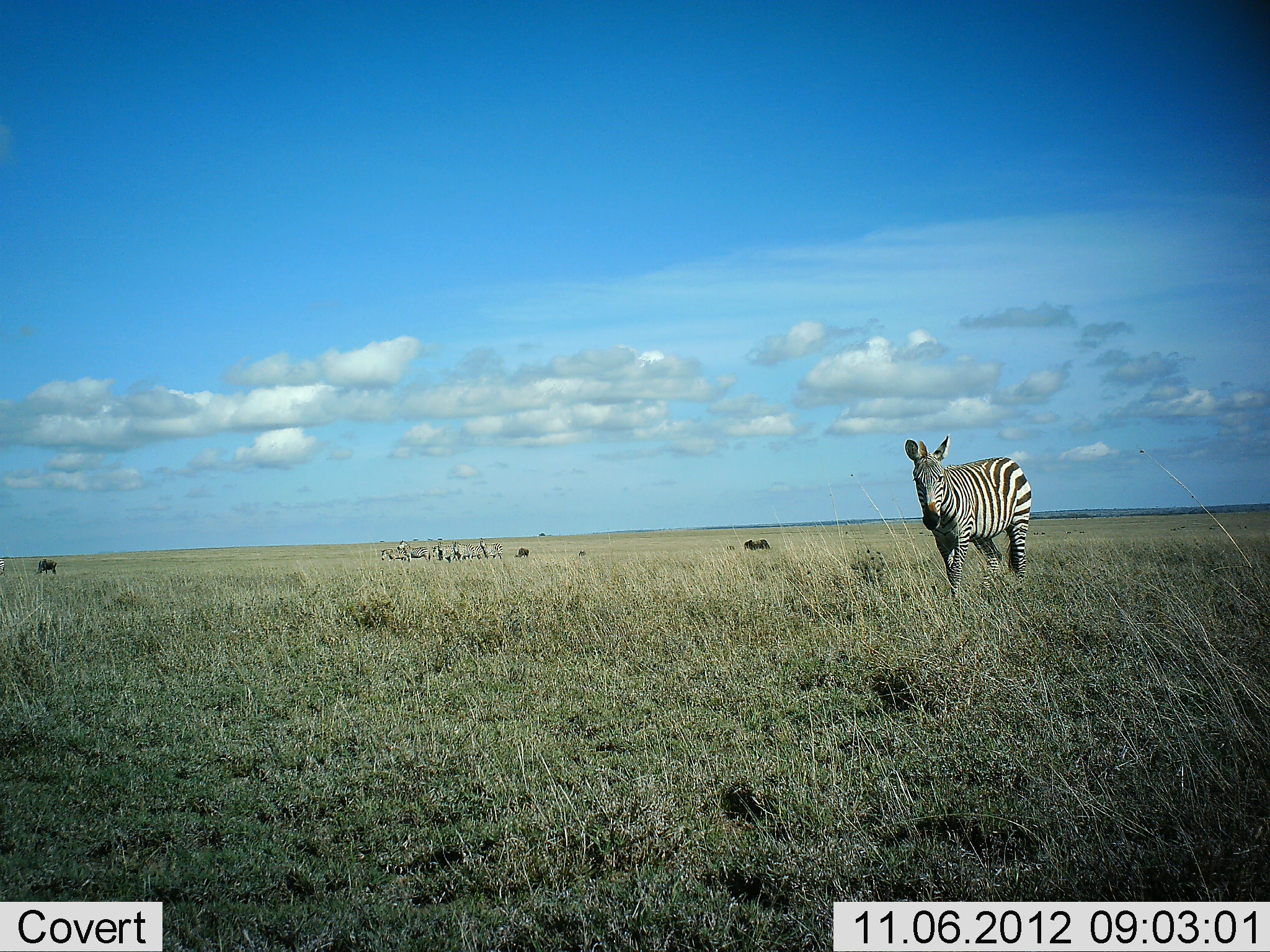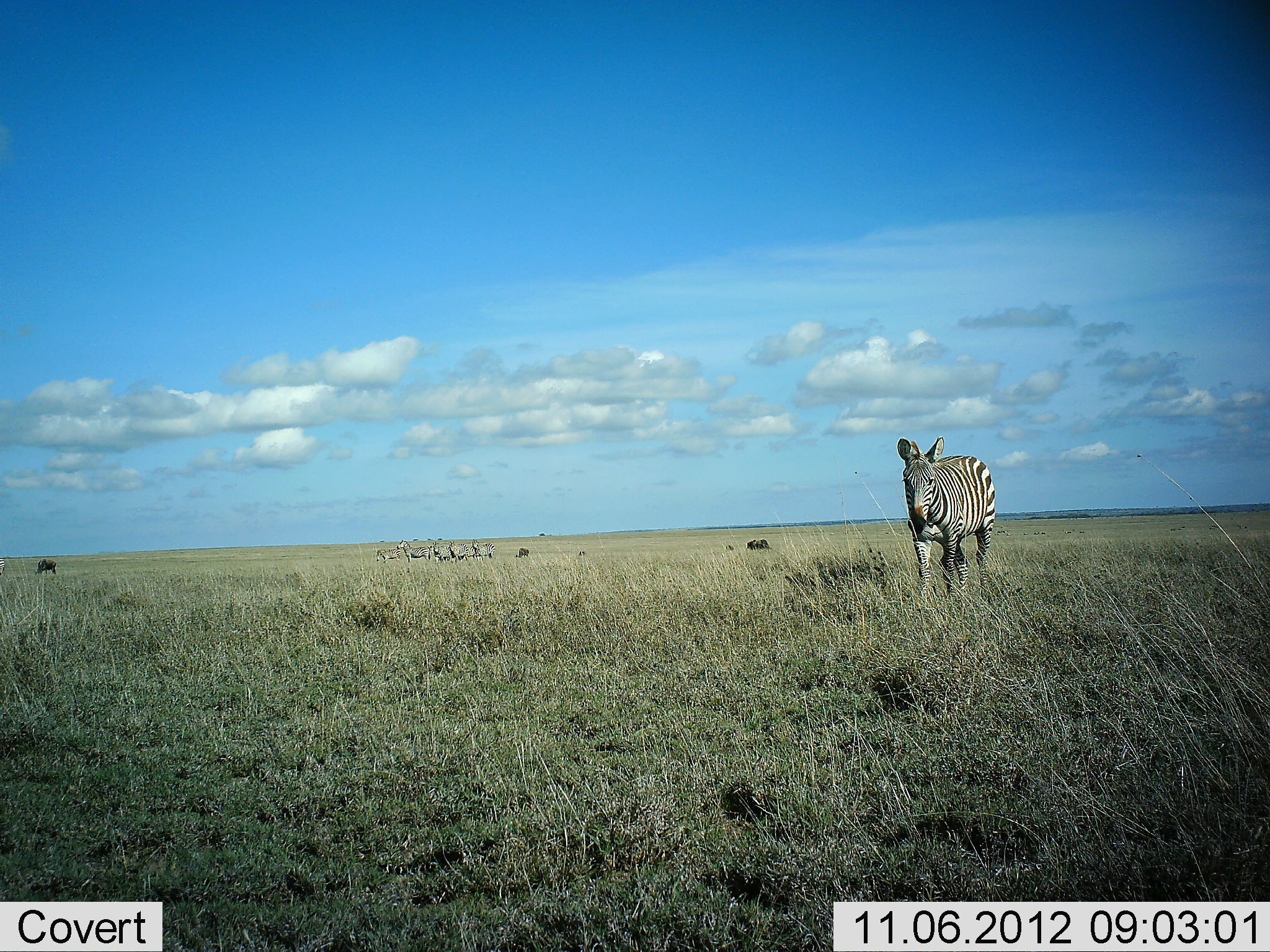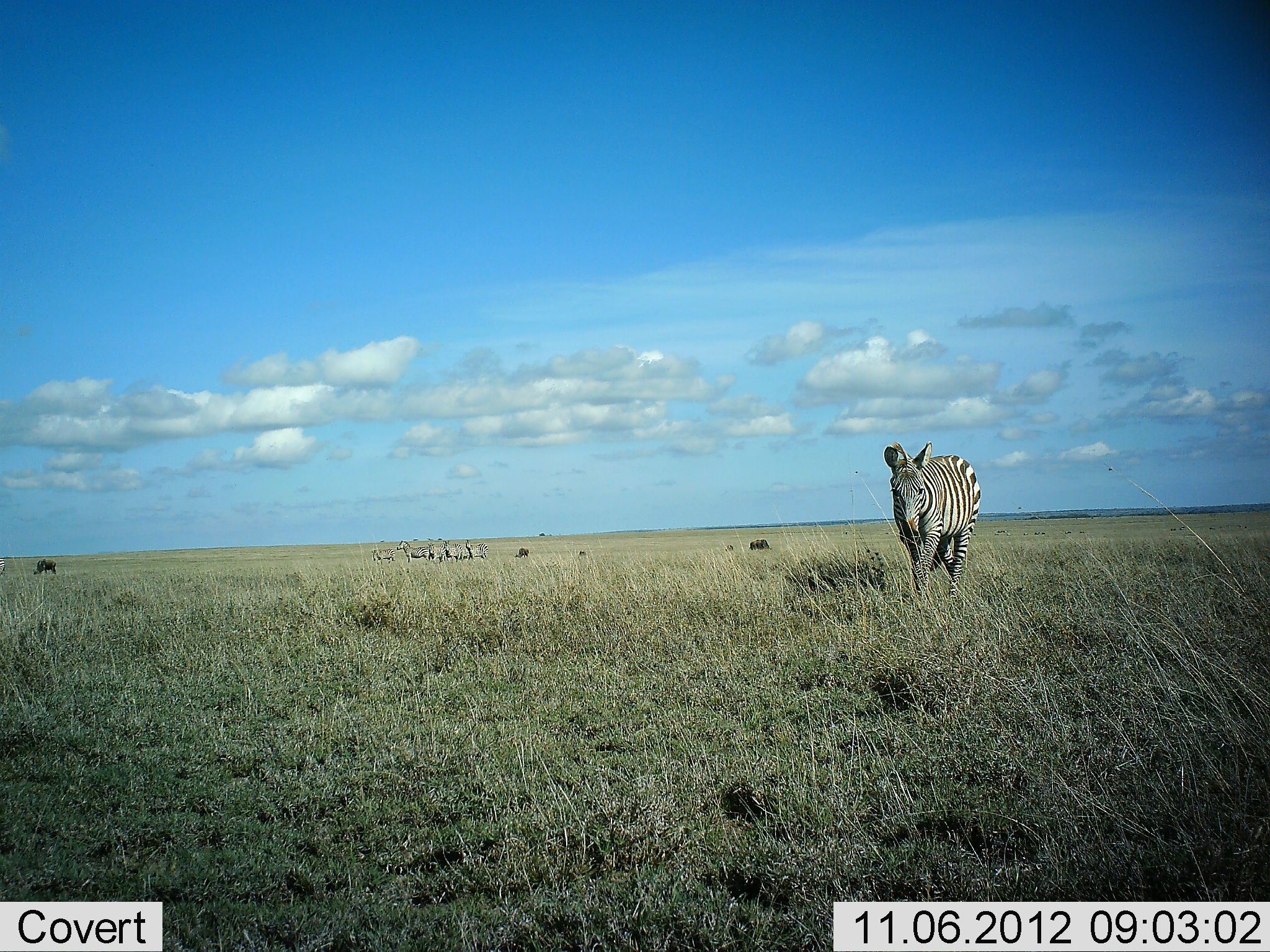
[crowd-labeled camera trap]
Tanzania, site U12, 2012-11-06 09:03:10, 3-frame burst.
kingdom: Animalia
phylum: Chordata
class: Mammalia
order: Perissodactyla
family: Equidae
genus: Equus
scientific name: Equus quagga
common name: plains zebra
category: zebra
Zebra (plains zebra) (Equus quagga), count 6. Behavior (volunteer vote fractions): standing 33%, resting 7%, moving 80%, interacting 0%. Young present (vote fraction): 0%. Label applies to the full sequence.